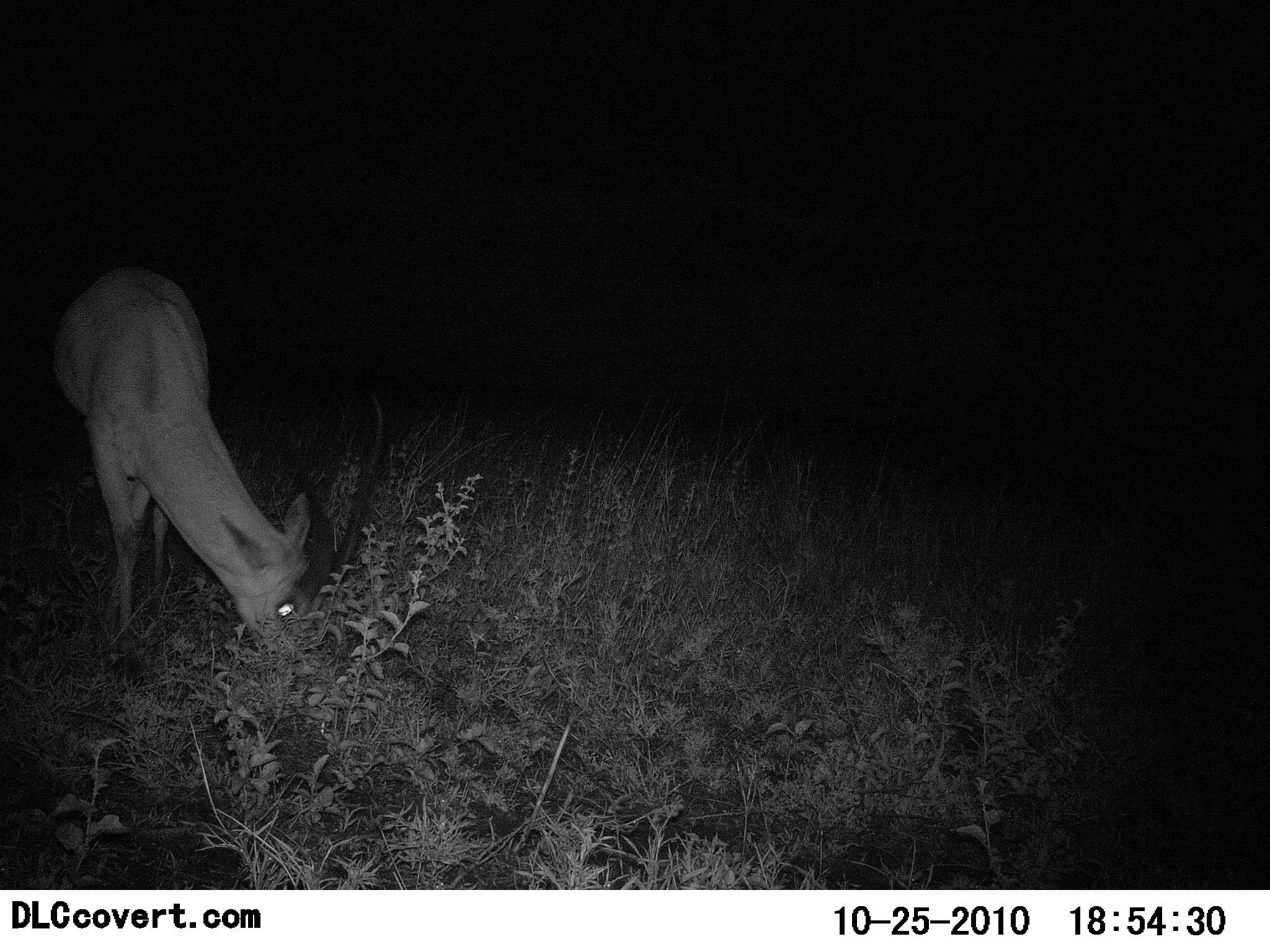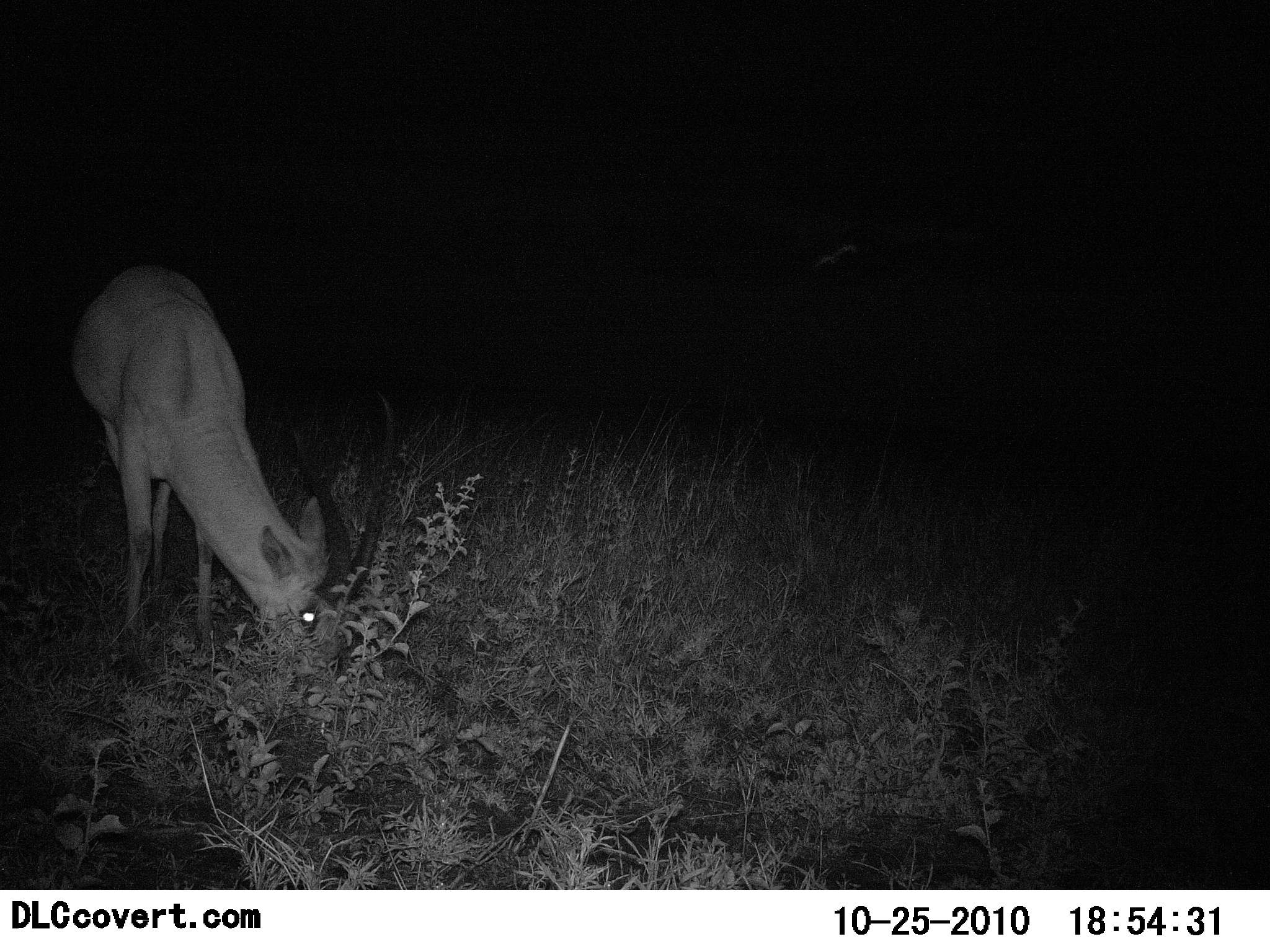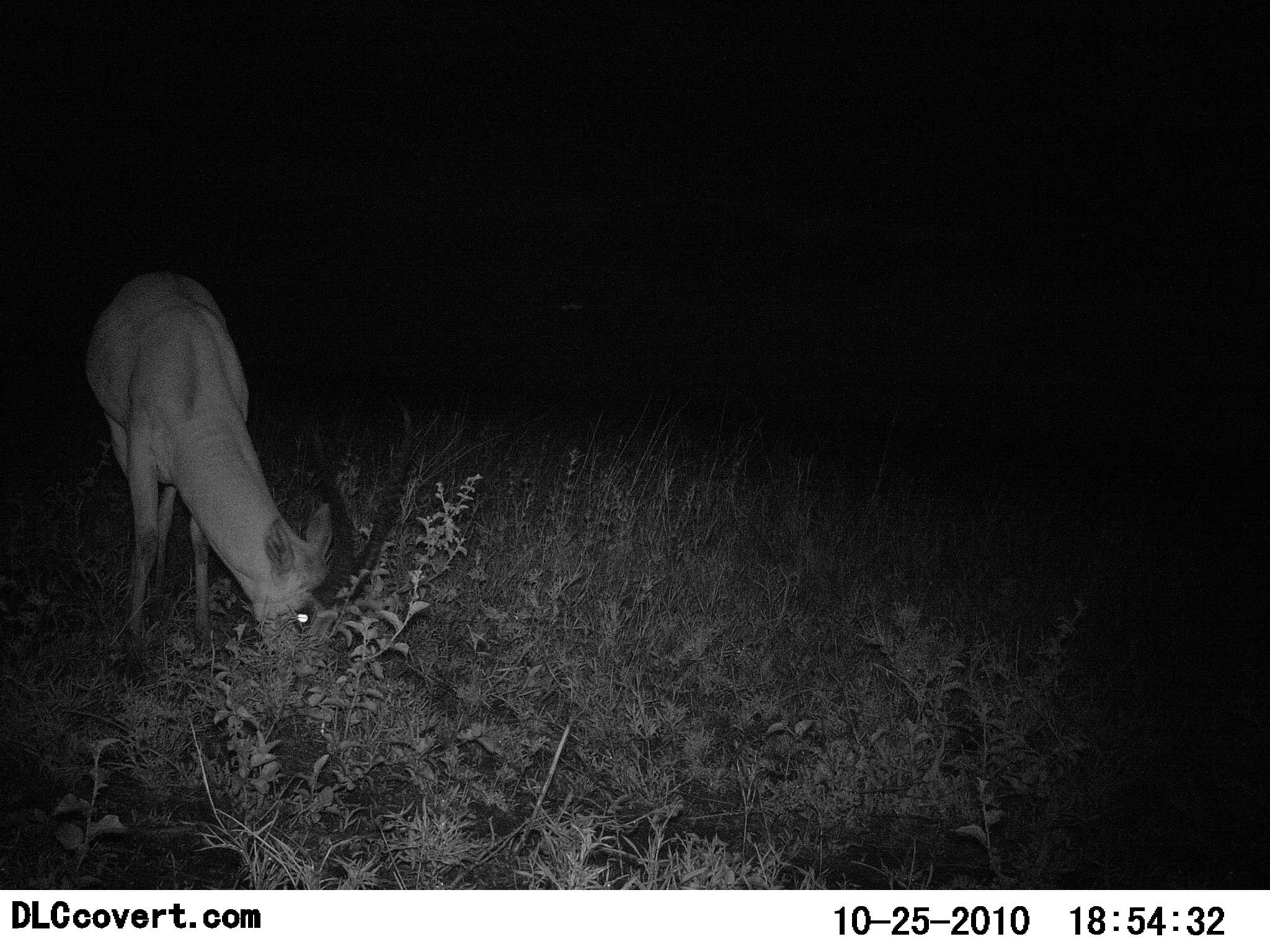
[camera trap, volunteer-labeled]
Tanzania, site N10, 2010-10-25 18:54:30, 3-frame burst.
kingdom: Animalia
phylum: Chordata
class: Mammalia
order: Artiodactyla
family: Bovidae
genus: Nanger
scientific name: Nanger granti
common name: grant's gazelle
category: gazellegrants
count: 1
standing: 20%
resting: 0%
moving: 0%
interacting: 0%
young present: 0%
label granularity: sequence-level